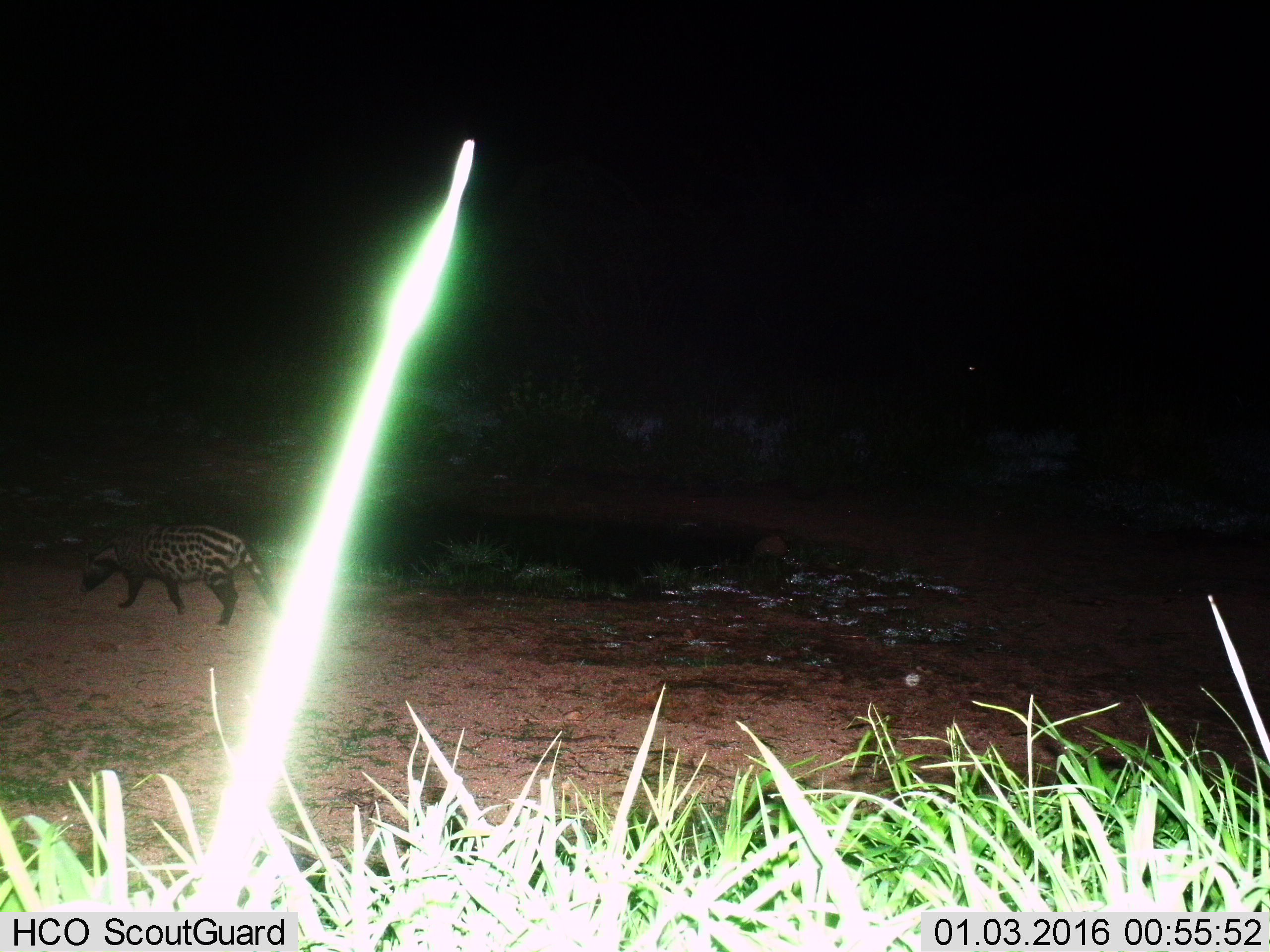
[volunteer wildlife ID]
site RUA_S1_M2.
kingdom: Animalia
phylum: Chordata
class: Mammalia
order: Carnivora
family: Viverridae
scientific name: Viverridae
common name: civet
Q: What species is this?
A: Civet (Viverridae).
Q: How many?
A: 1.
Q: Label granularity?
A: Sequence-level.